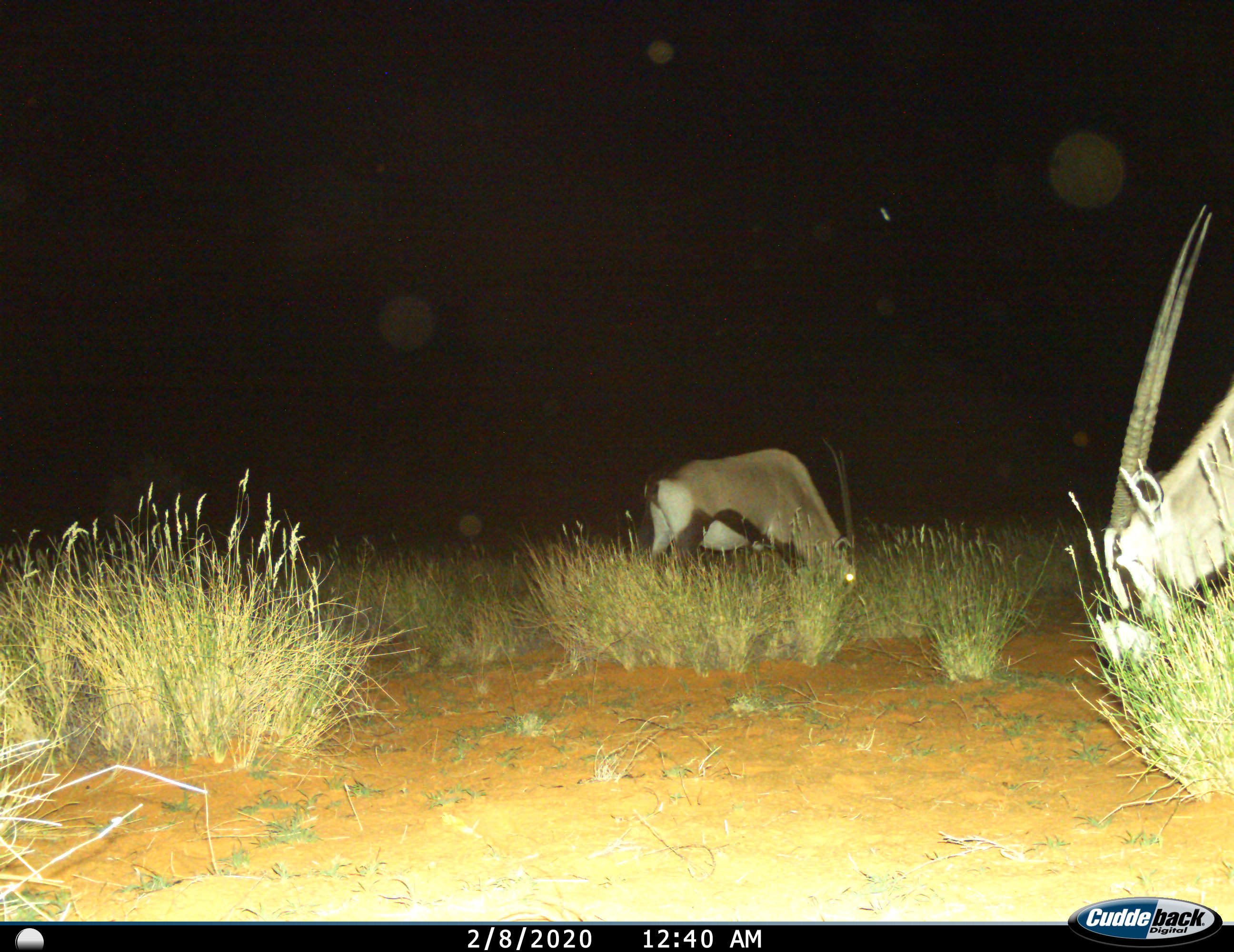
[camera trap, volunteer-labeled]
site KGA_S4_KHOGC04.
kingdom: Animalia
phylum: Chordata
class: Mammalia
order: Artiodactyla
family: Bovidae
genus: Oryx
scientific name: Oryx gazella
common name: gemsbok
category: oryx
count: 2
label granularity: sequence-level